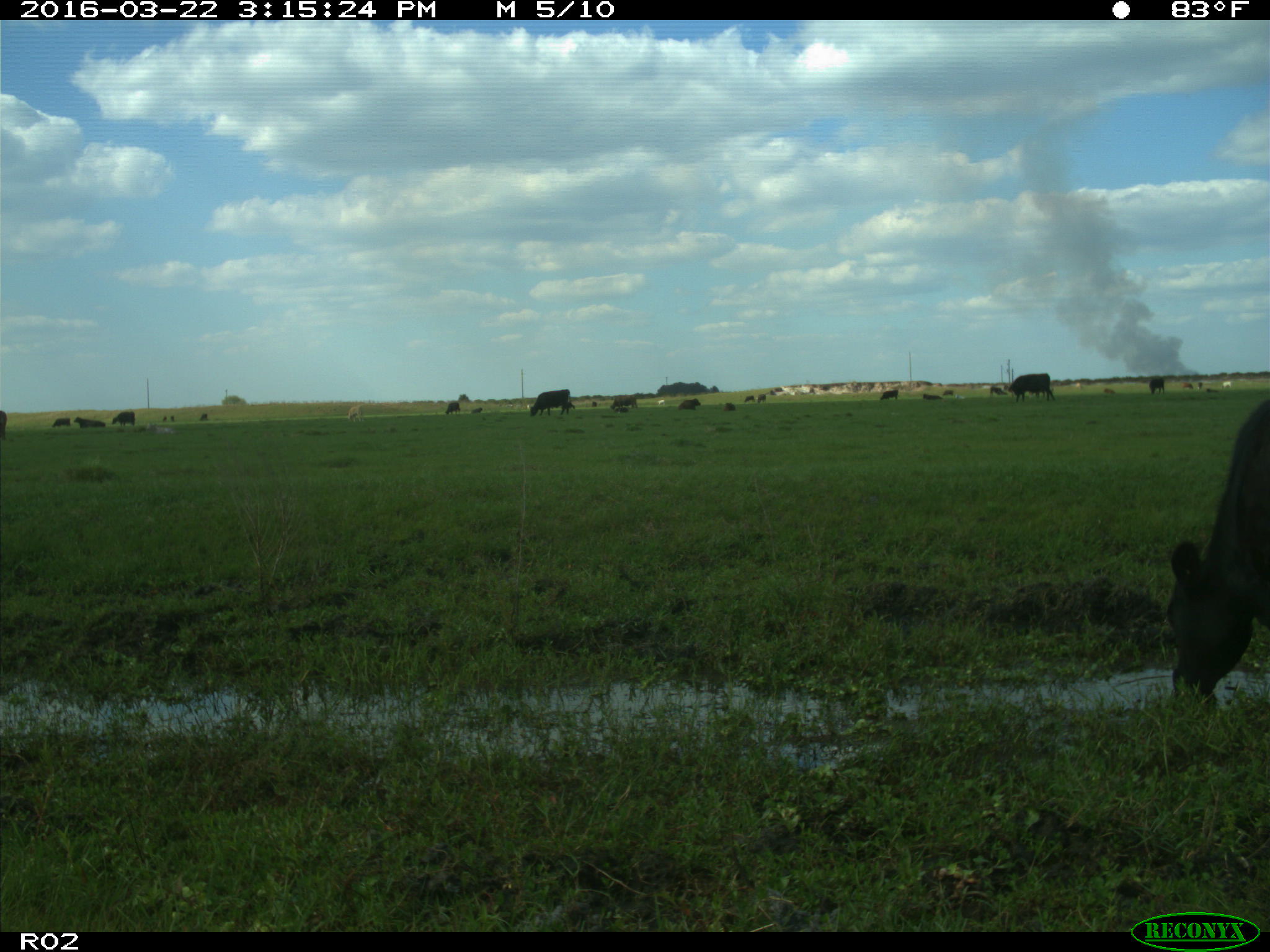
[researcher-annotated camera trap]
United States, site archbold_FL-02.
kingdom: Animalia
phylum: Chordata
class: Mammalia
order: Artiodactyla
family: Bovidae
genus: Bos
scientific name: Bos taurus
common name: domestic cow